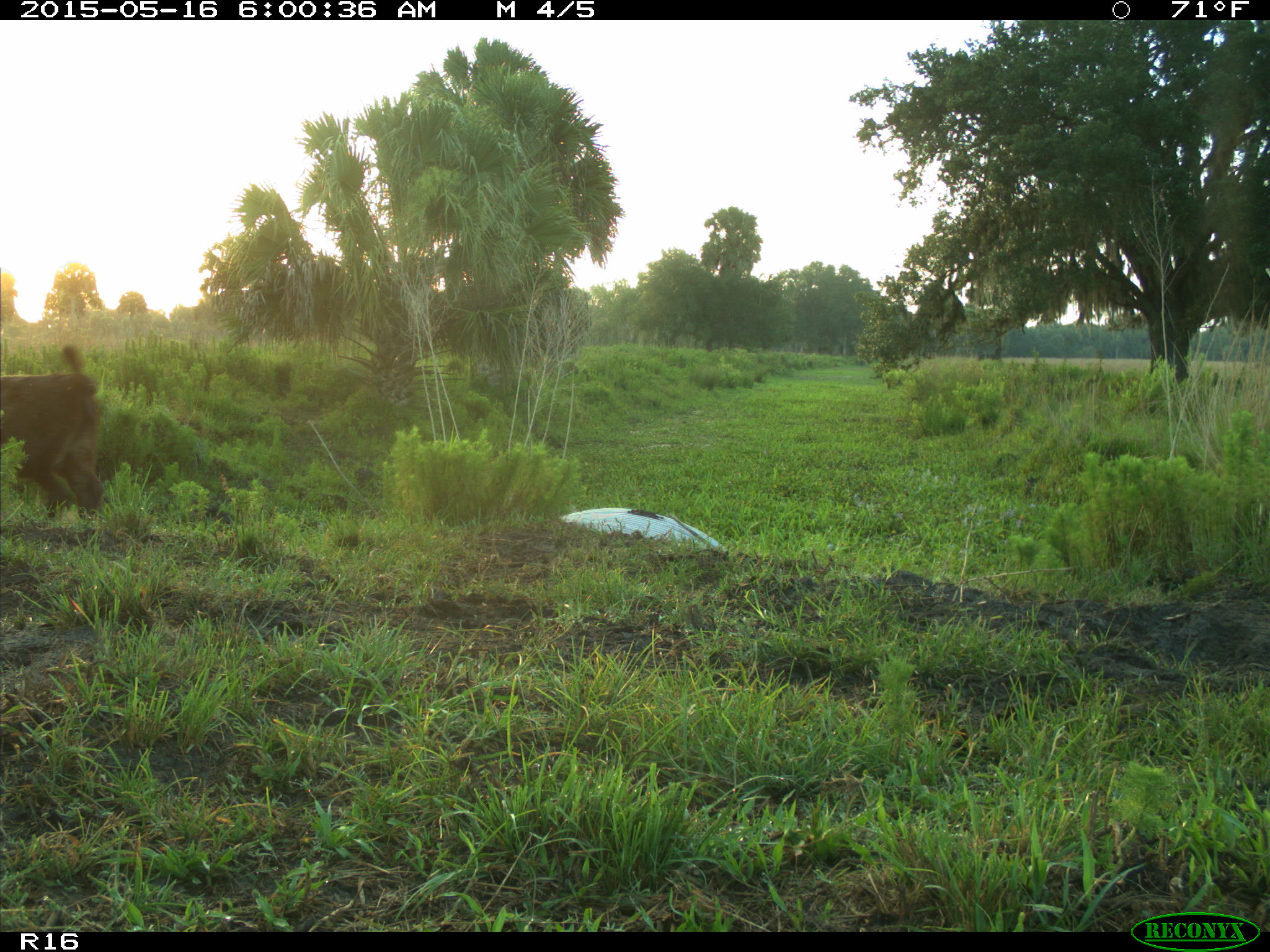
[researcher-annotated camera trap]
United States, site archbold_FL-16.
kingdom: Animalia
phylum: Chordata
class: Mammalia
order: Artiodactyla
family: Bovidae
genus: Bos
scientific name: Bos taurus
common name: domestic cow